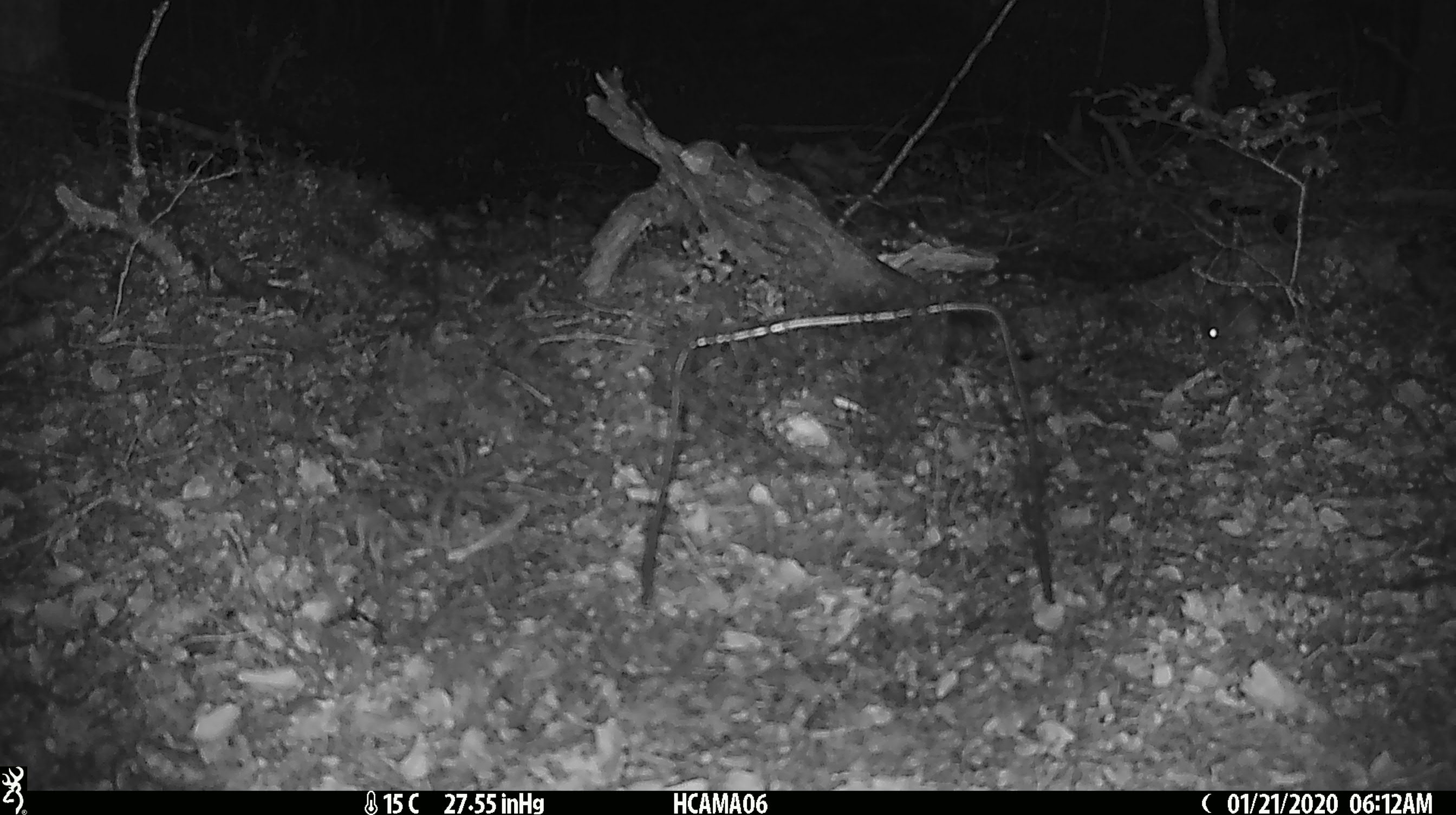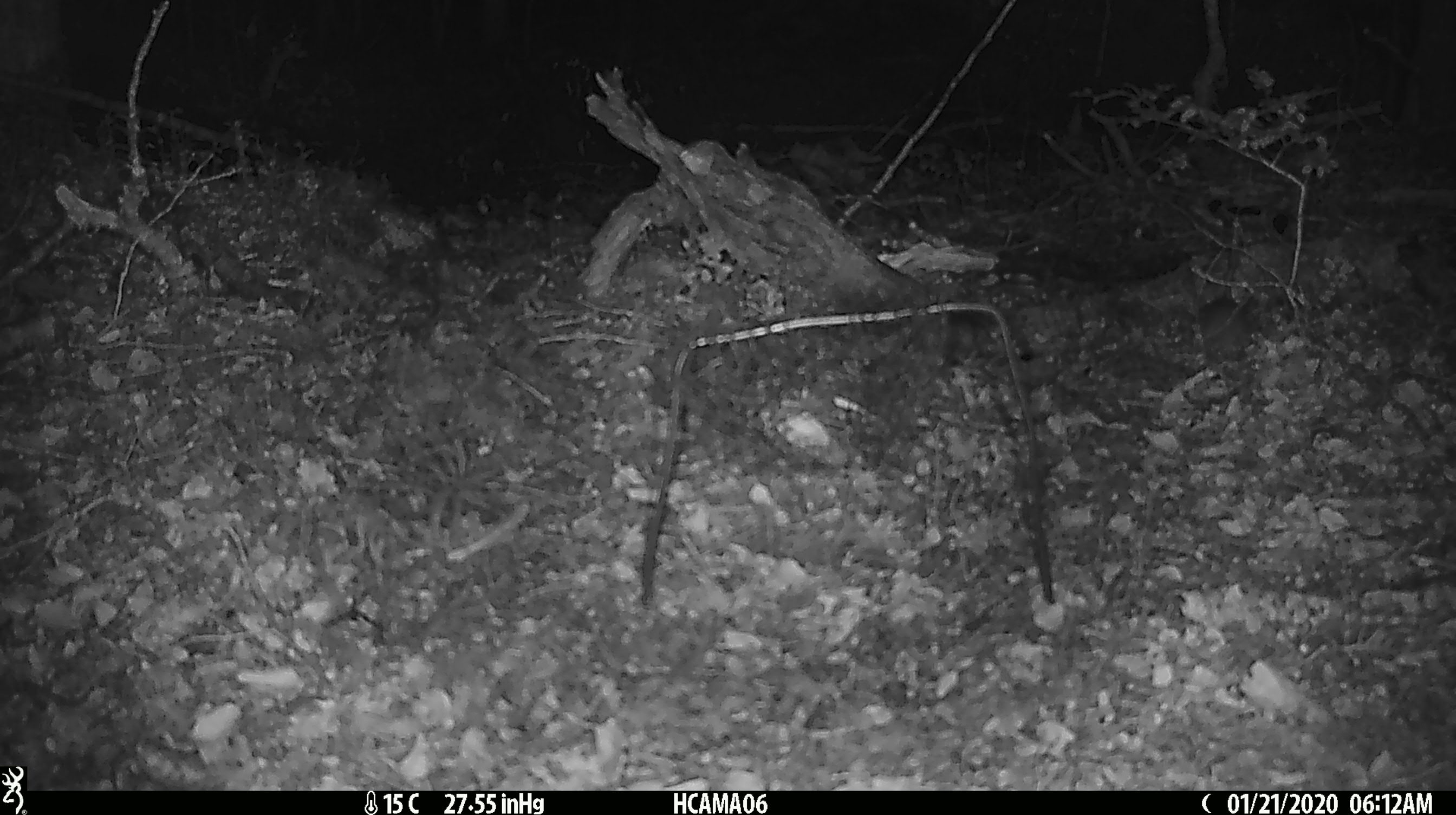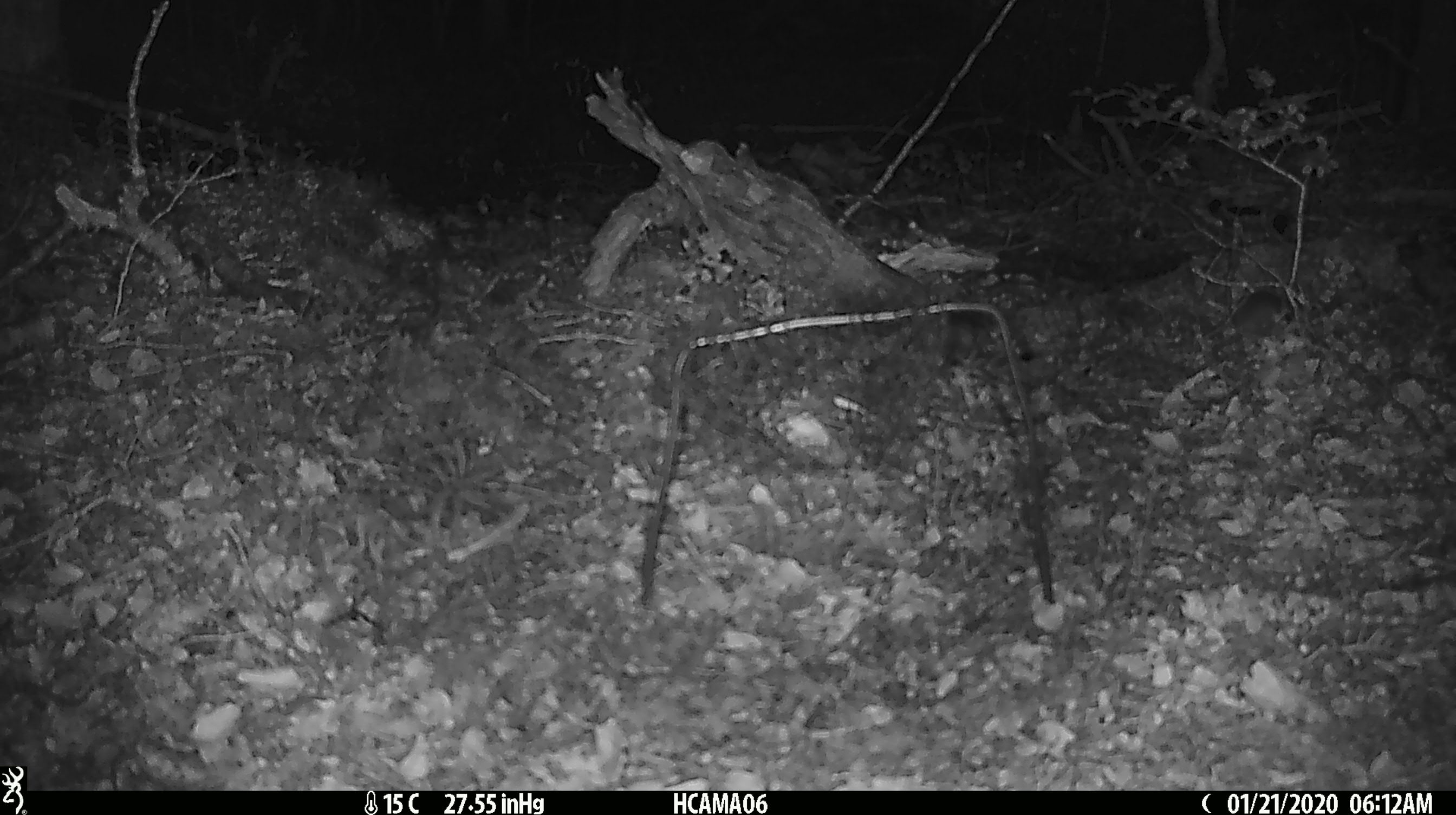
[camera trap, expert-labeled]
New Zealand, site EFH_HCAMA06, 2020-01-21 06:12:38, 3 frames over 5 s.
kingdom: Animalia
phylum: Chordata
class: Mammalia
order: Rodentia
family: Muridae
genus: Mus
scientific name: Mus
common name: mouse